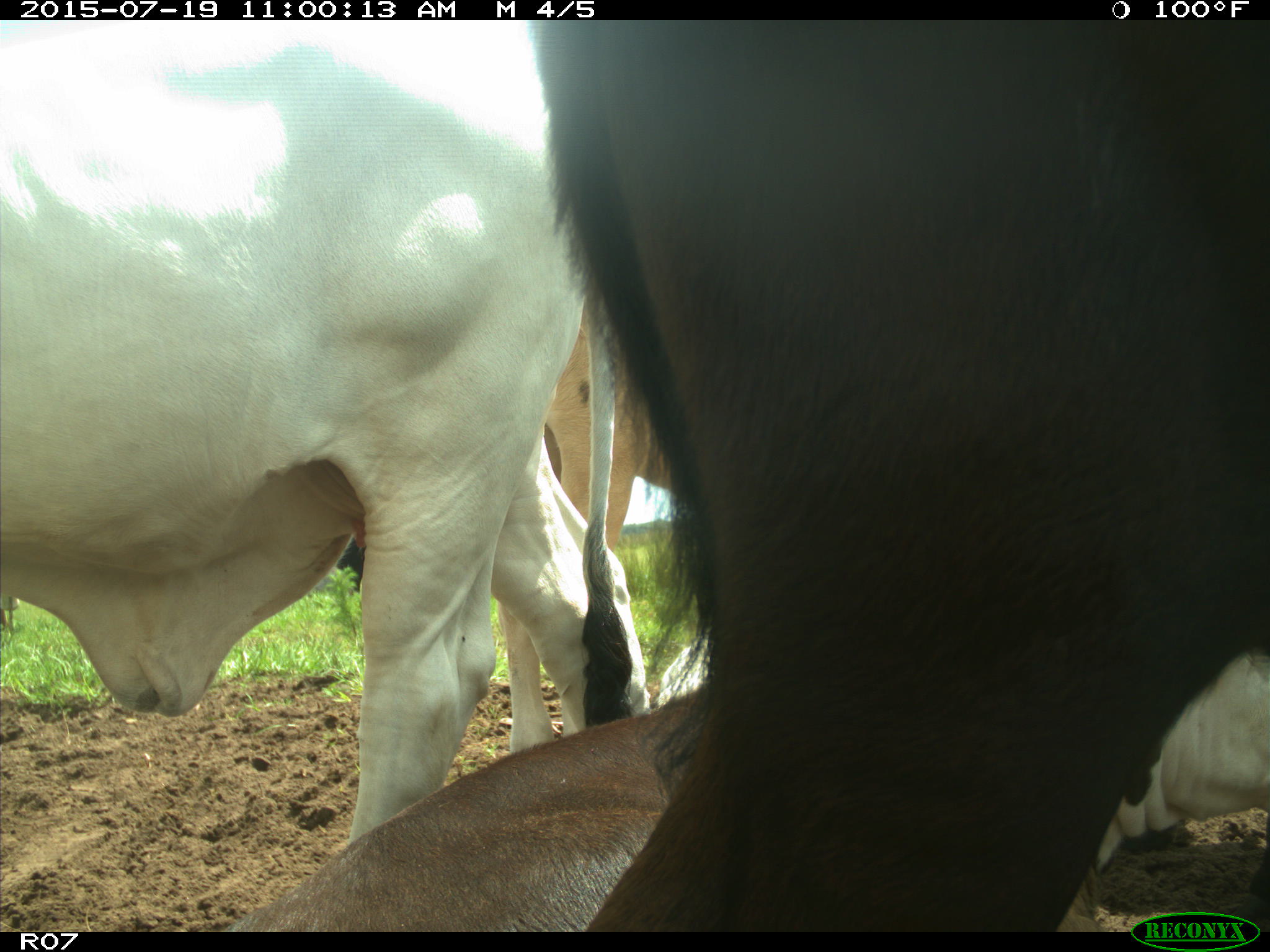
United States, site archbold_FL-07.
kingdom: Animalia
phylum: Chordata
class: Mammalia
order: Artiodactyla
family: Bovidae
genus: Bos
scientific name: Bos taurus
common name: domestic cow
Bos taurus (domestic cow).